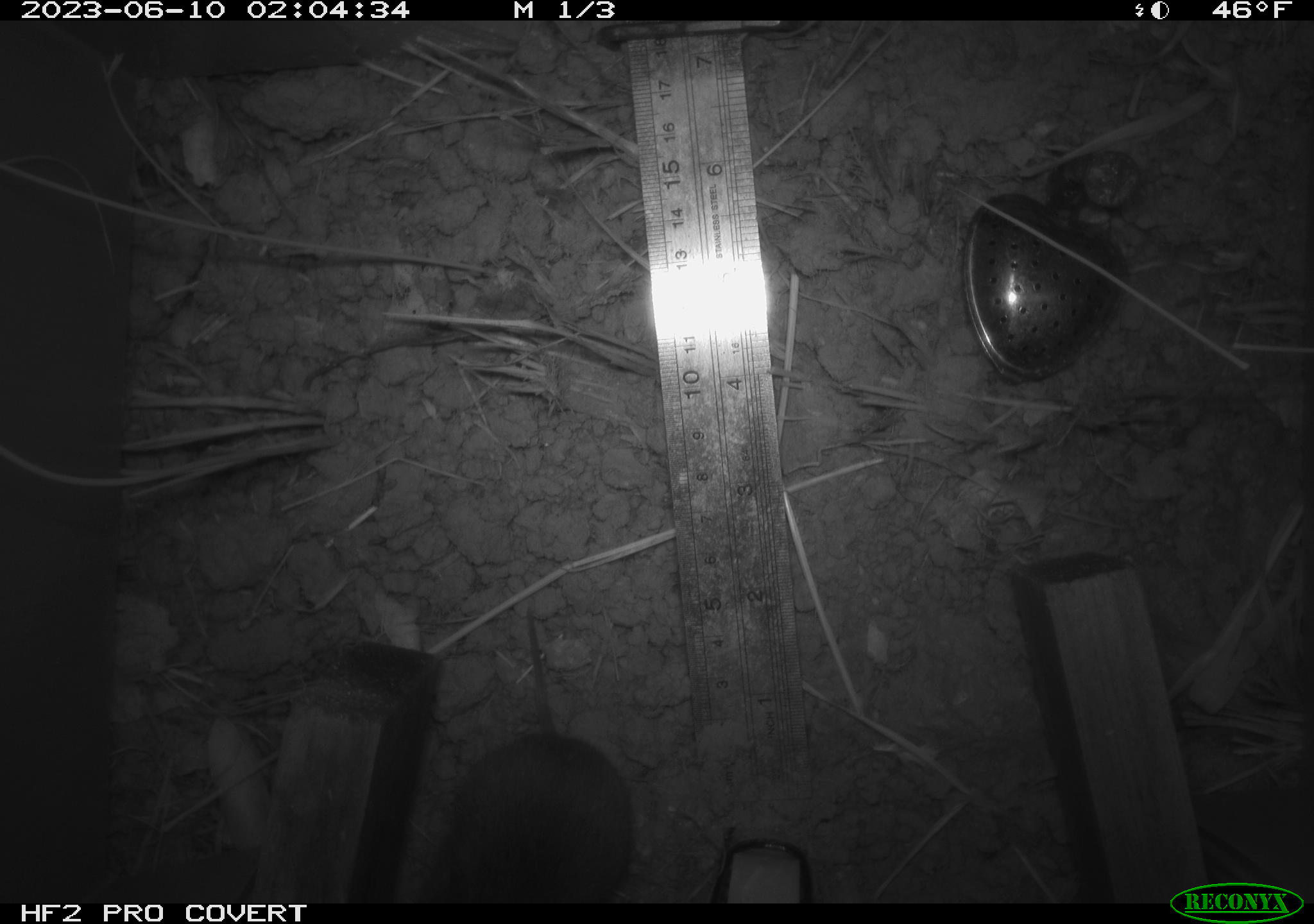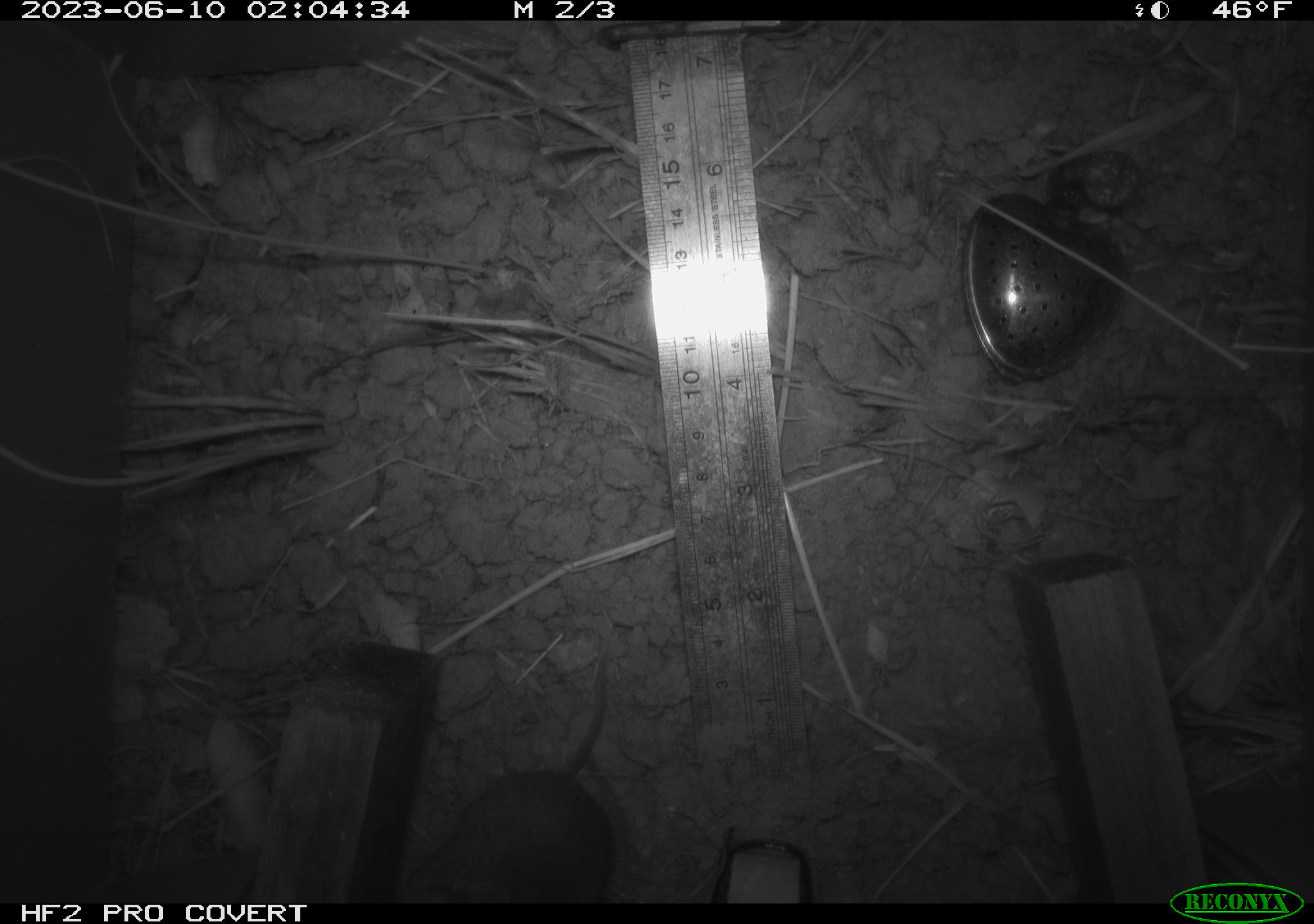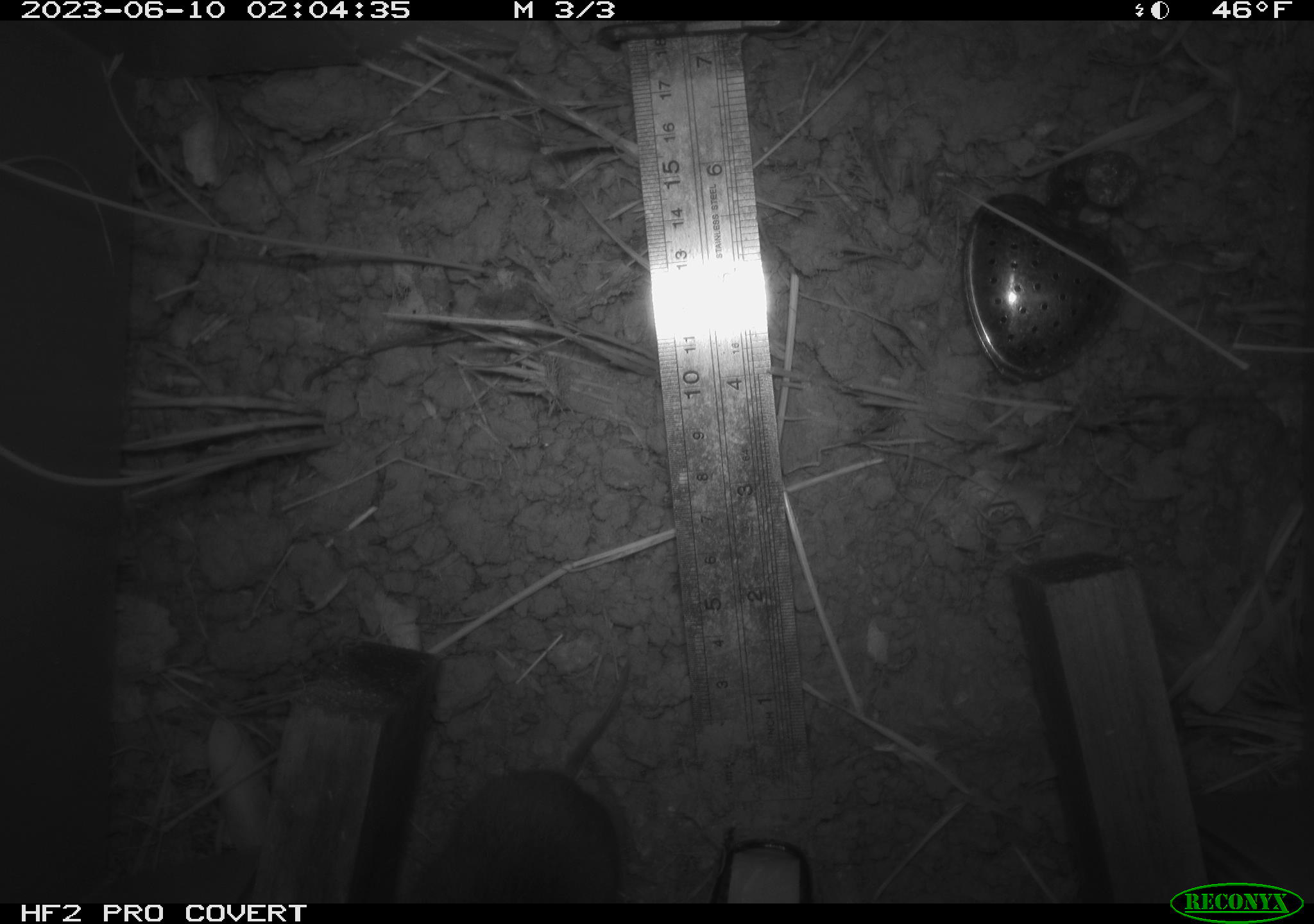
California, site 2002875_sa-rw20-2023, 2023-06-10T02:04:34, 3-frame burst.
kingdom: Animalia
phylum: Chordata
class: Mammalia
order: Rodentia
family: Cricetidae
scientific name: Arvicolinae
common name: voles, lemmings, and muskrats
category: arvicolinae subfamily